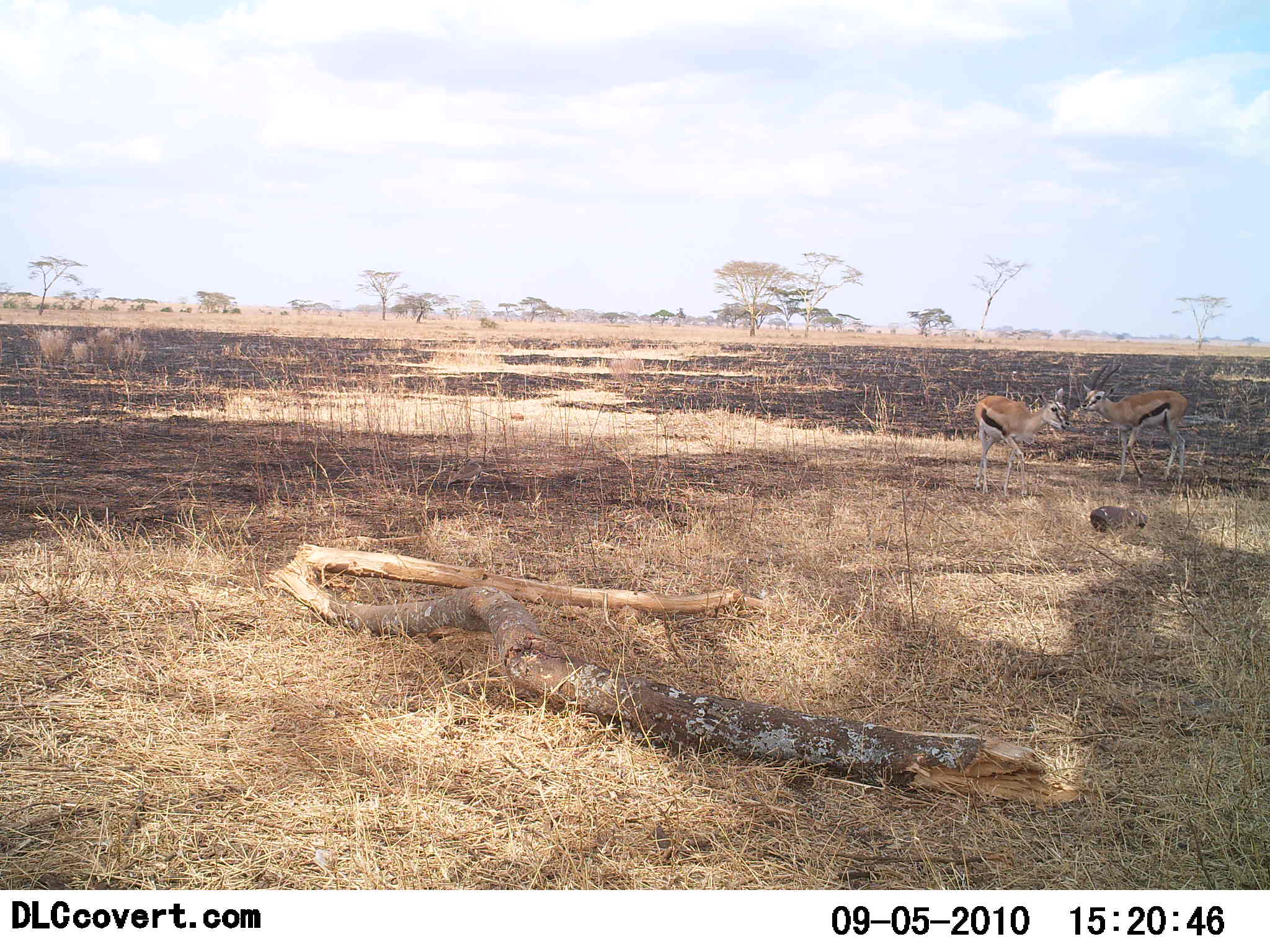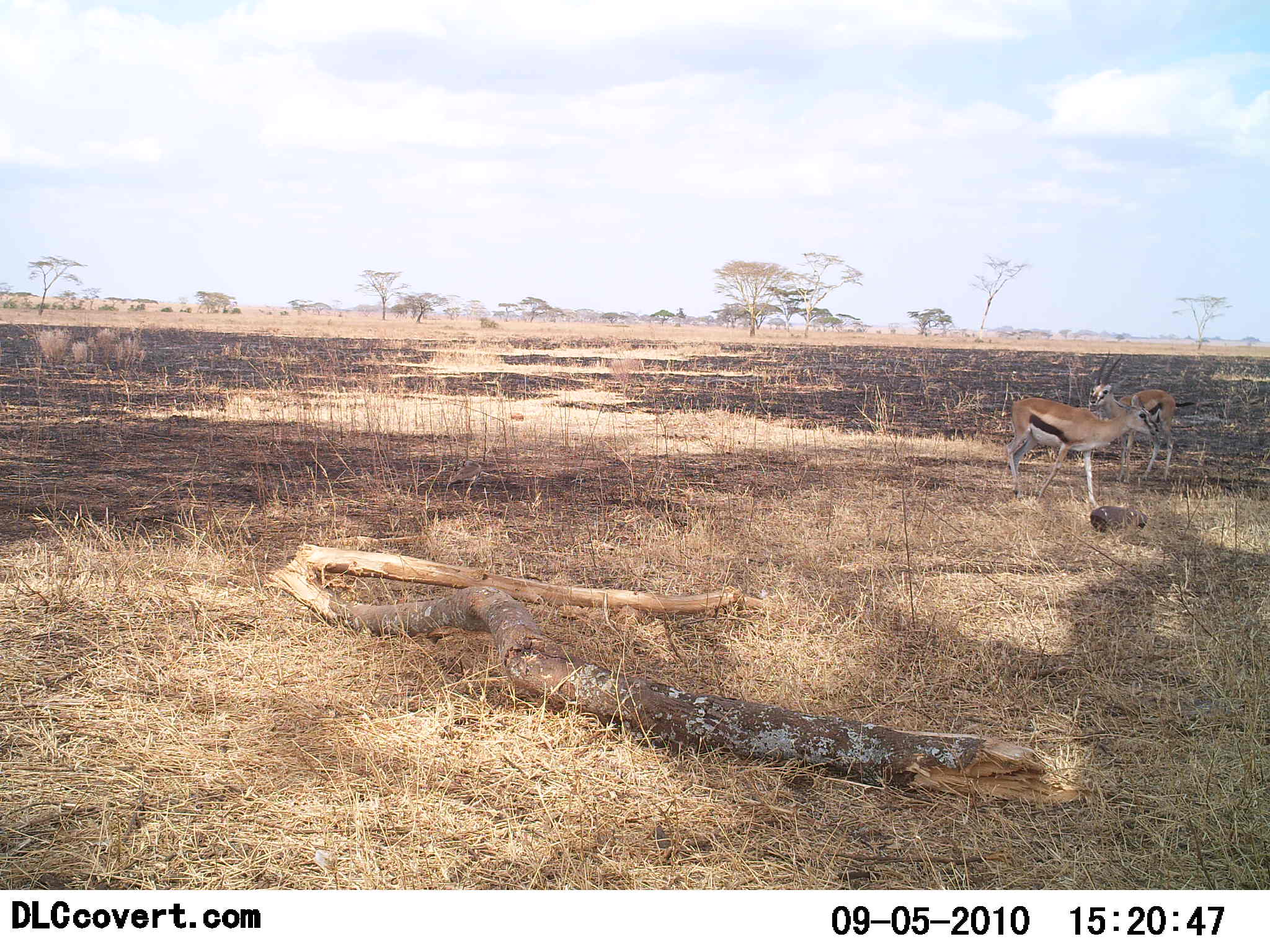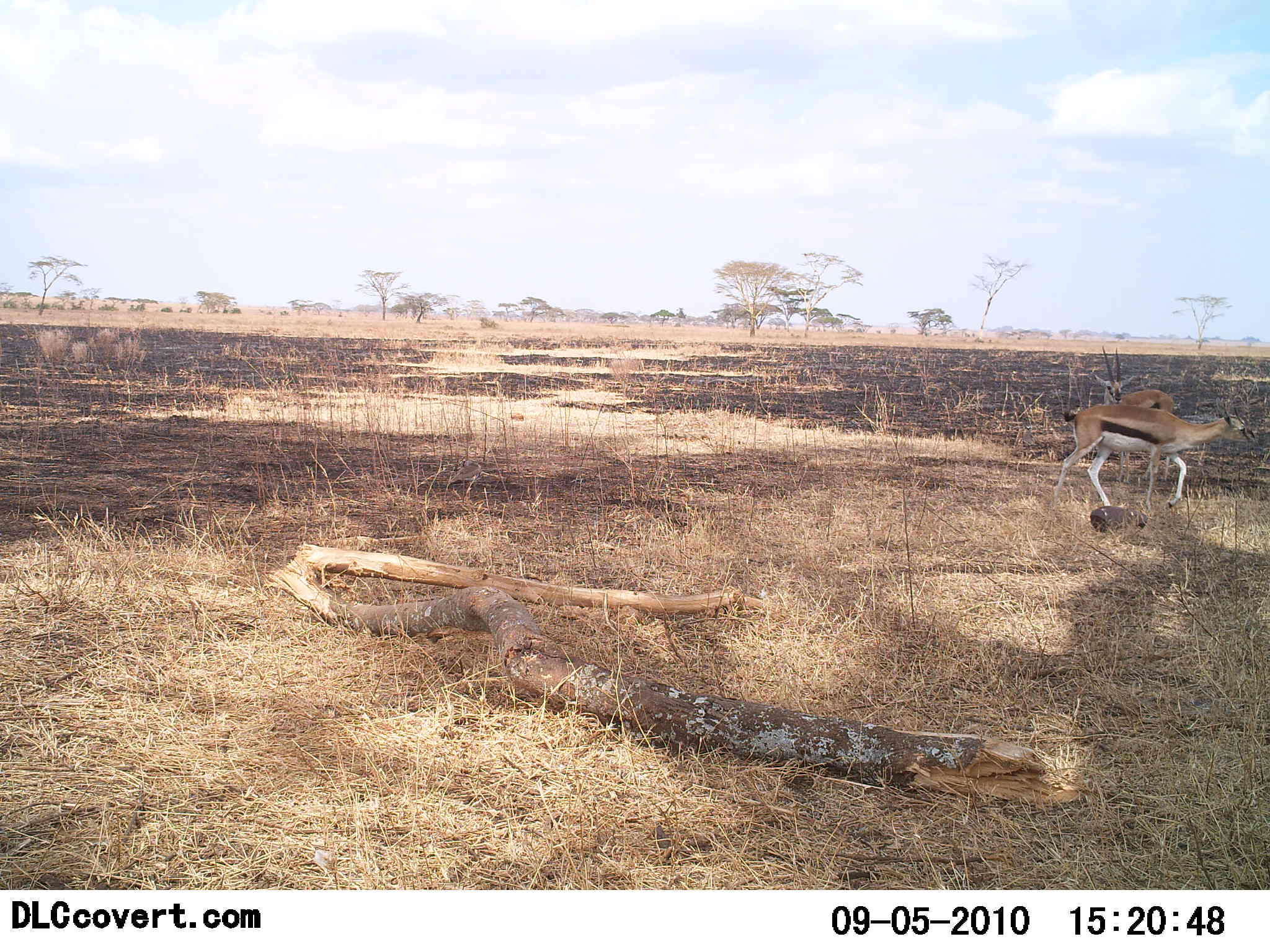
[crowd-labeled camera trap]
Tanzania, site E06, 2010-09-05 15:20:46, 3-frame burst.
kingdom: Animalia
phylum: Chordata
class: Mammalia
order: Artiodactyla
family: Bovidae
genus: Eudorcas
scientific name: Eudorcas thomsonii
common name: thomson's gazelle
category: gazellethomsons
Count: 2.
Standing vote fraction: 27%.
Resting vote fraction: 0%.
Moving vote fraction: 91%.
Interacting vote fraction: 9%.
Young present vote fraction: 0%.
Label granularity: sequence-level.